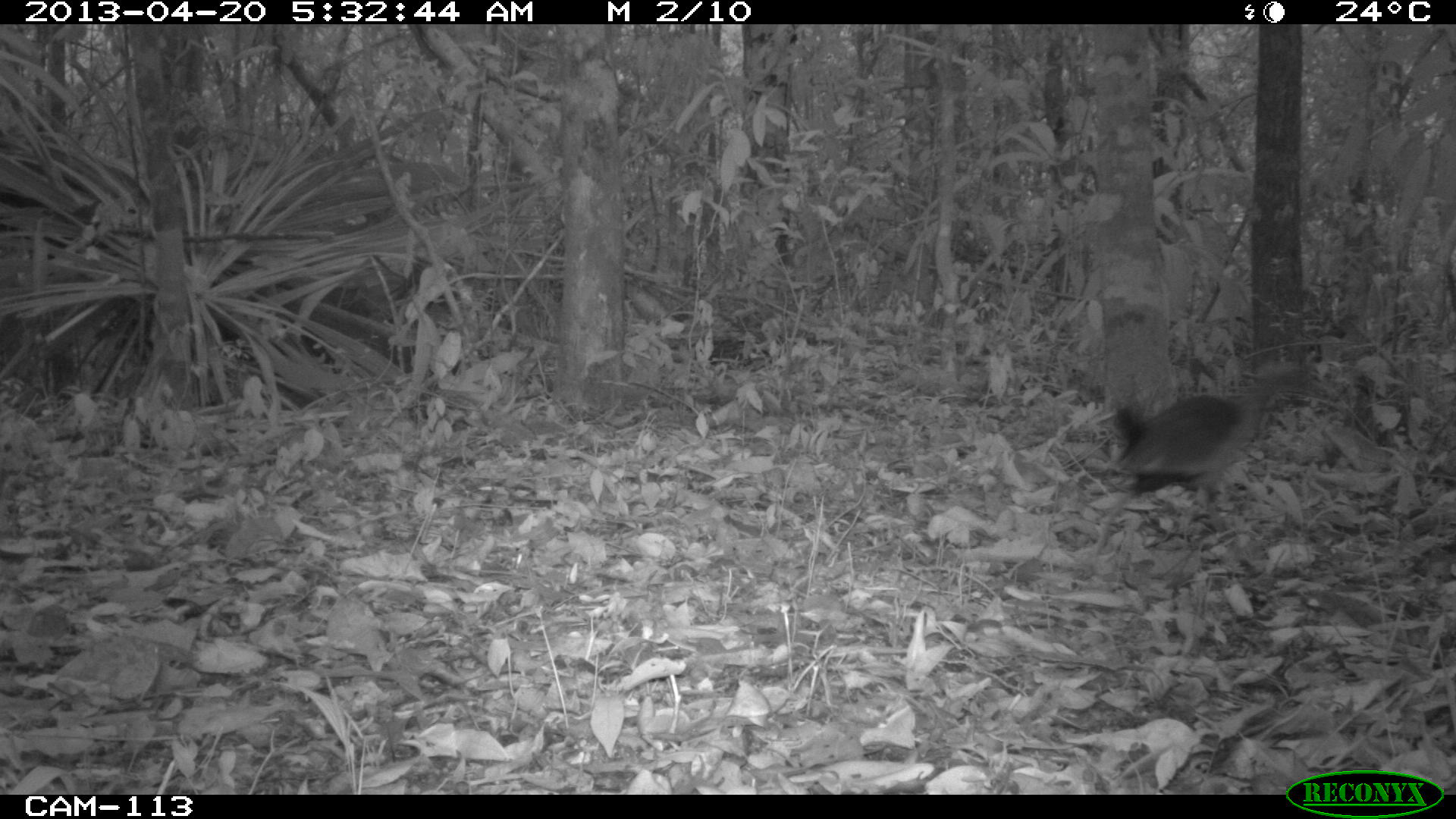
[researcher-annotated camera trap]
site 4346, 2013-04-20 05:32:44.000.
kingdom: Animalia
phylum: Chordata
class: Aves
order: Gruiformes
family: Rallidae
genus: Aramides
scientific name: Aramides cajaneus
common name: gray-necked wood-rail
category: aramides cajanea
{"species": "aramides cajanea (gray-necked wood-rail) (Aramides cajaneus)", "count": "1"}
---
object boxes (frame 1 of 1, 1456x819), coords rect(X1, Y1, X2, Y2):
aramides cajanea: rect(1071, 359, 1329, 581)